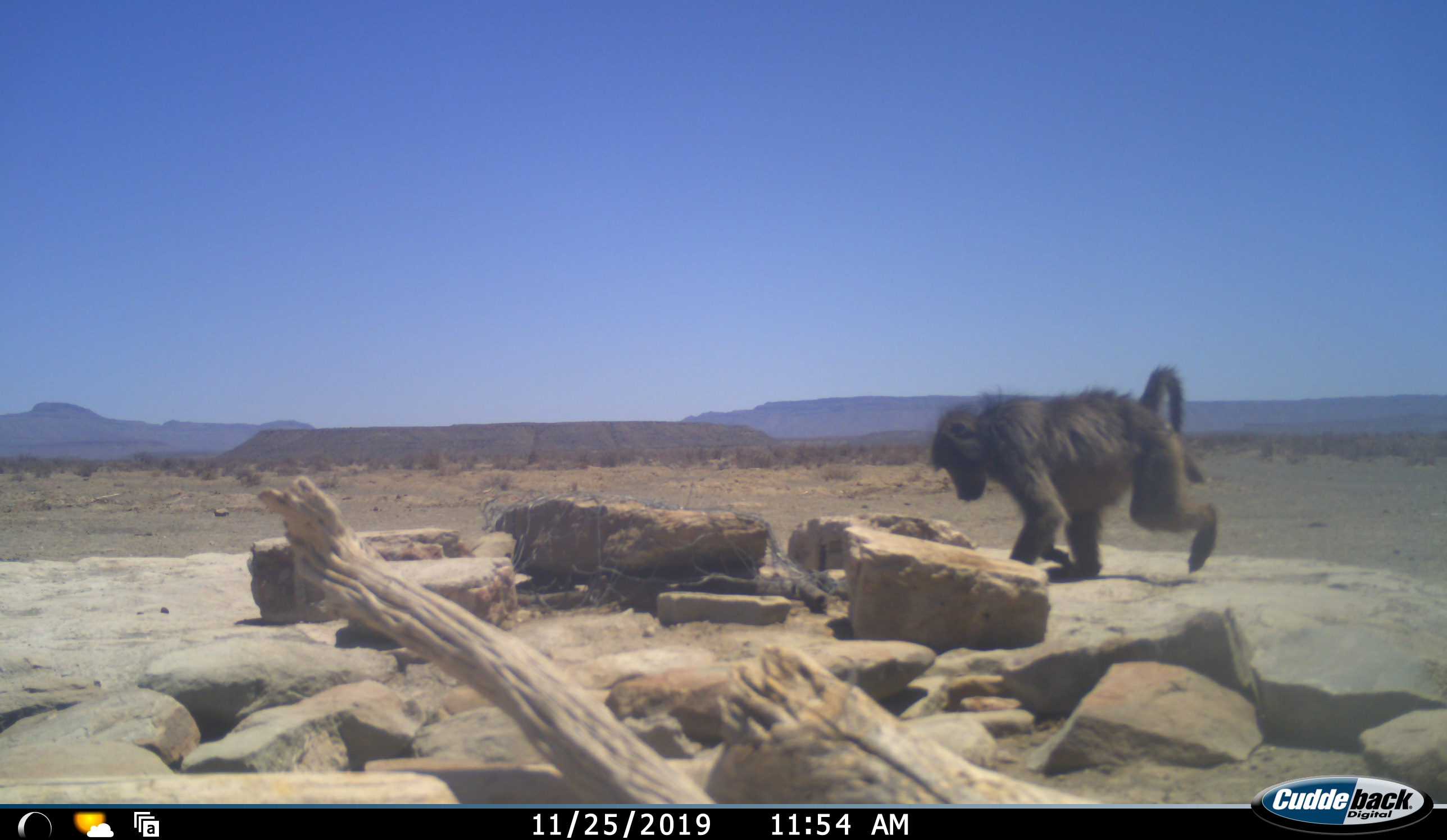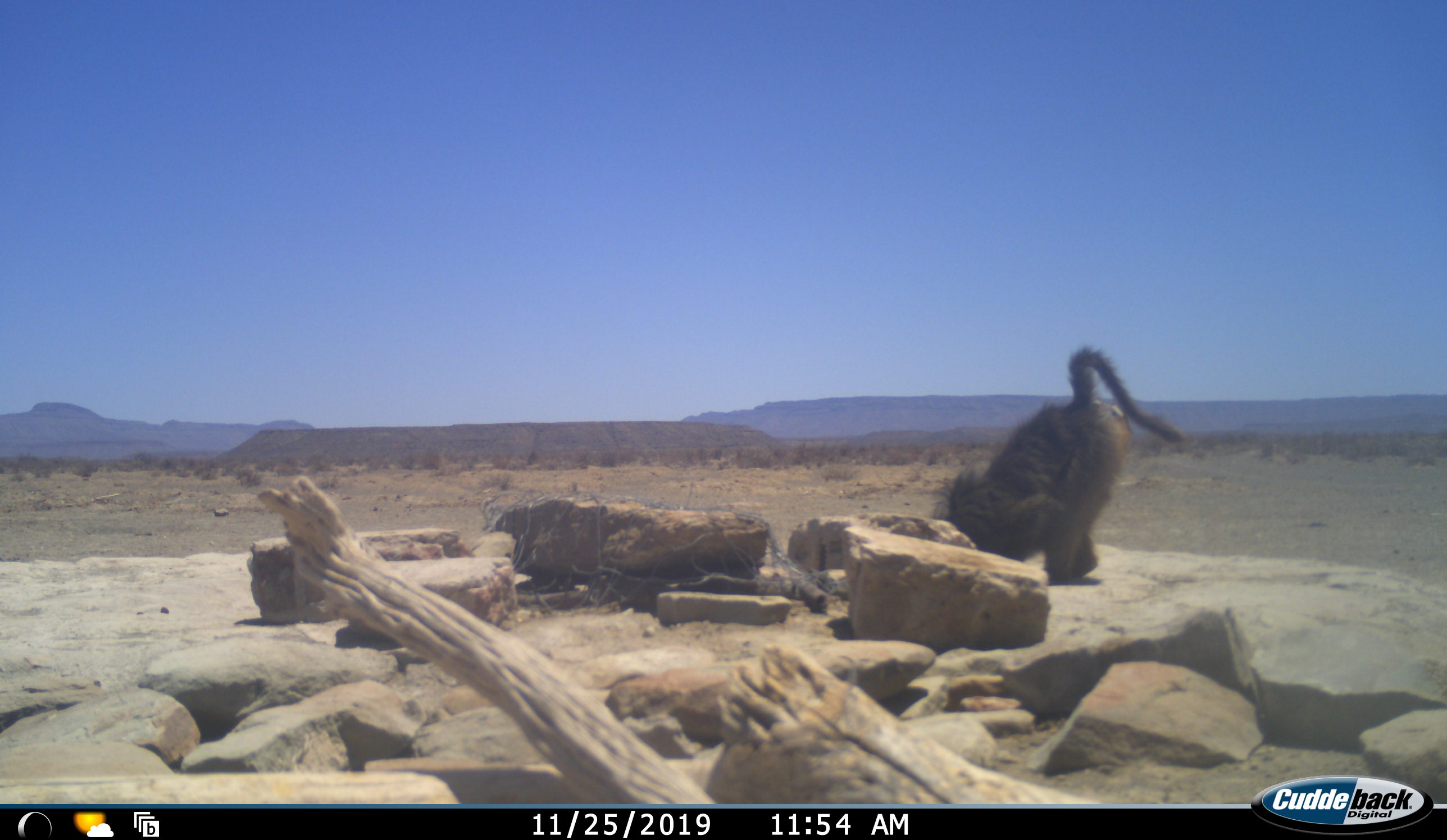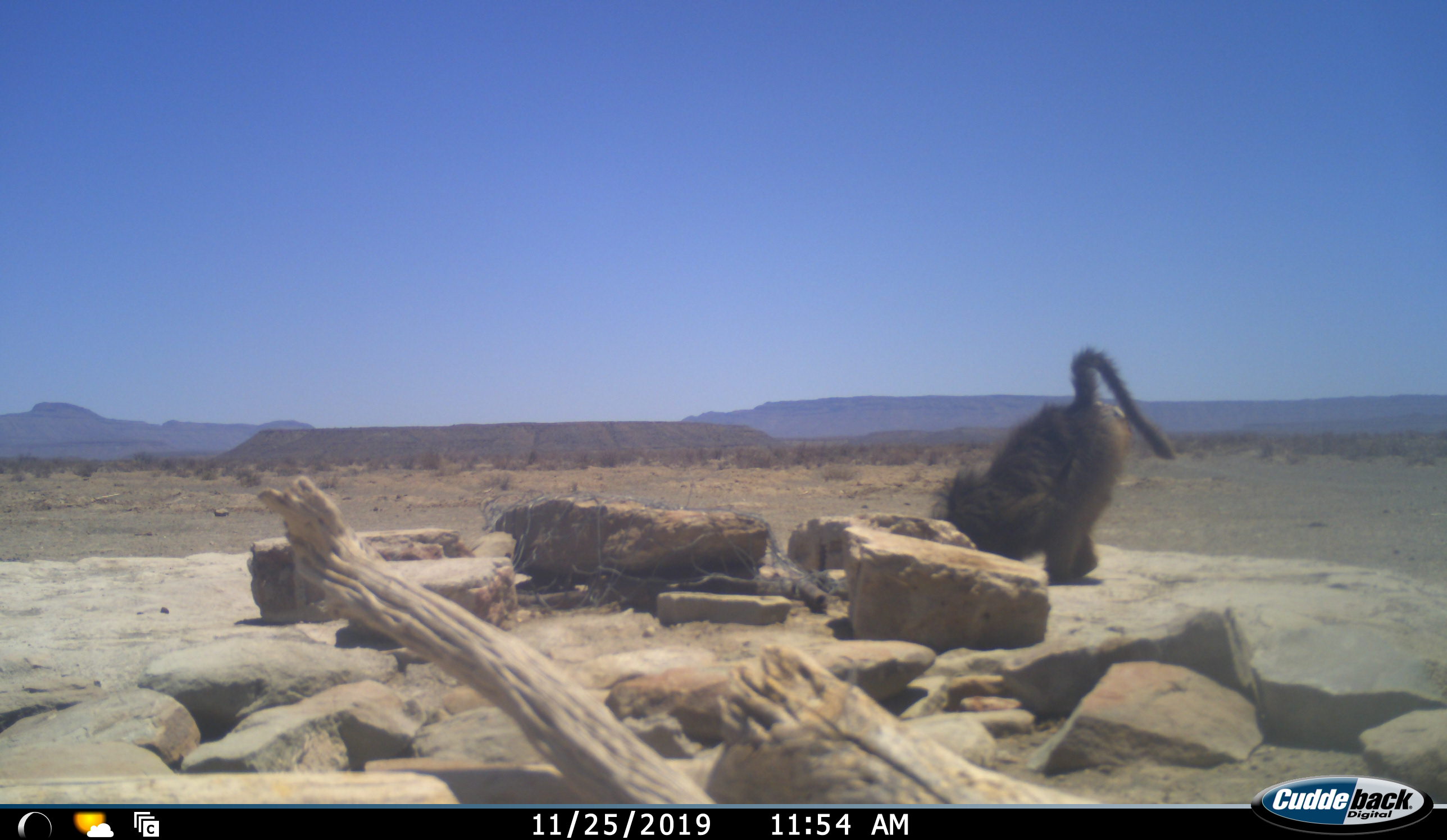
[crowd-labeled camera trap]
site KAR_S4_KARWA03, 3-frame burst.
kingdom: Animalia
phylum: Chordata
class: Mammalia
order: Primates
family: Cercopithecidae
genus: Papio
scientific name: Papio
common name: baboon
Baboon (Papio), count 1. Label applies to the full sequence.